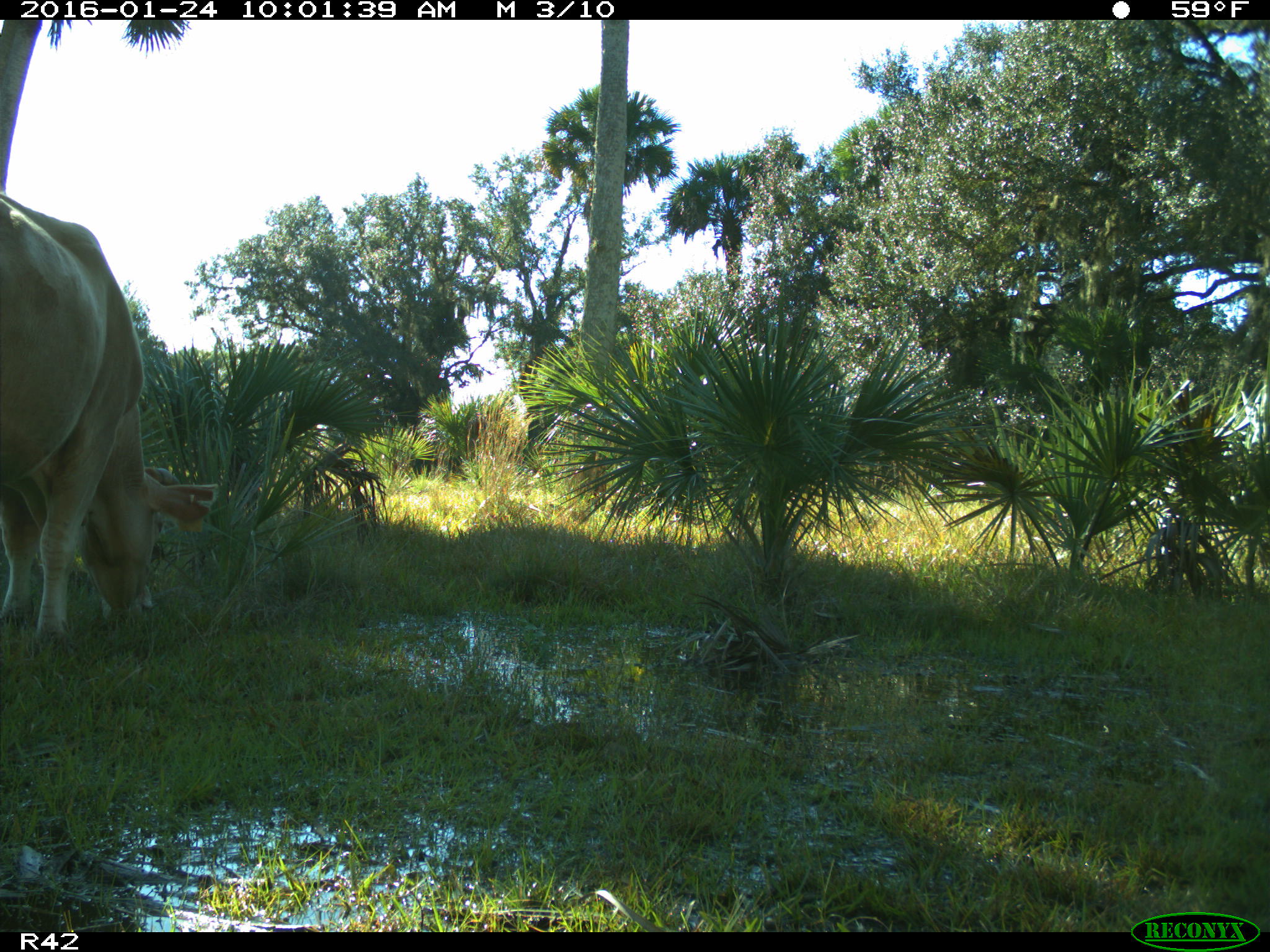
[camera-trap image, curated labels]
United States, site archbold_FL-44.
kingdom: Animalia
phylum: Chordata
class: Mammalia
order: Artiodactyla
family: Bovidae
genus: Bos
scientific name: Bos taurus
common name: domestic cow